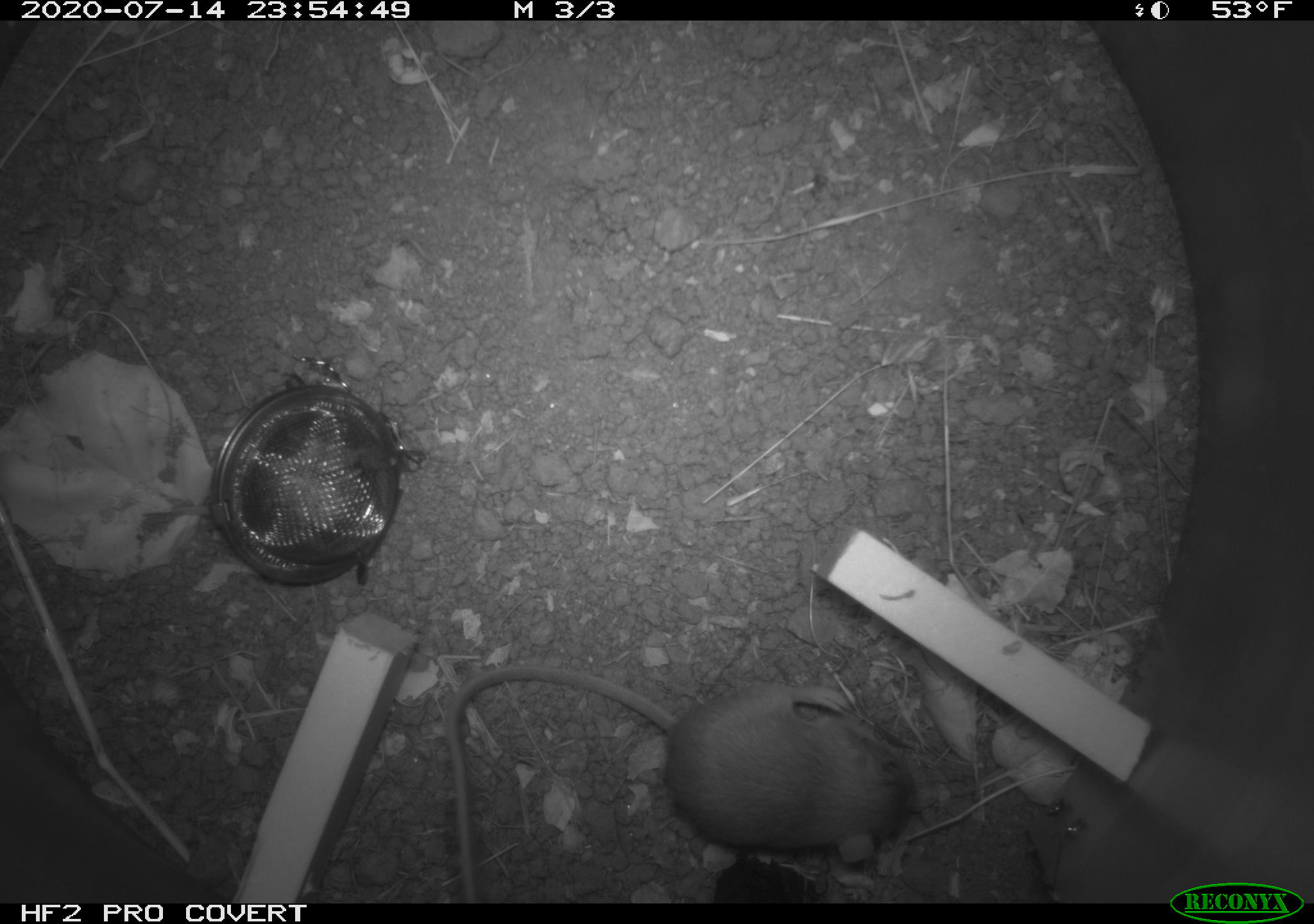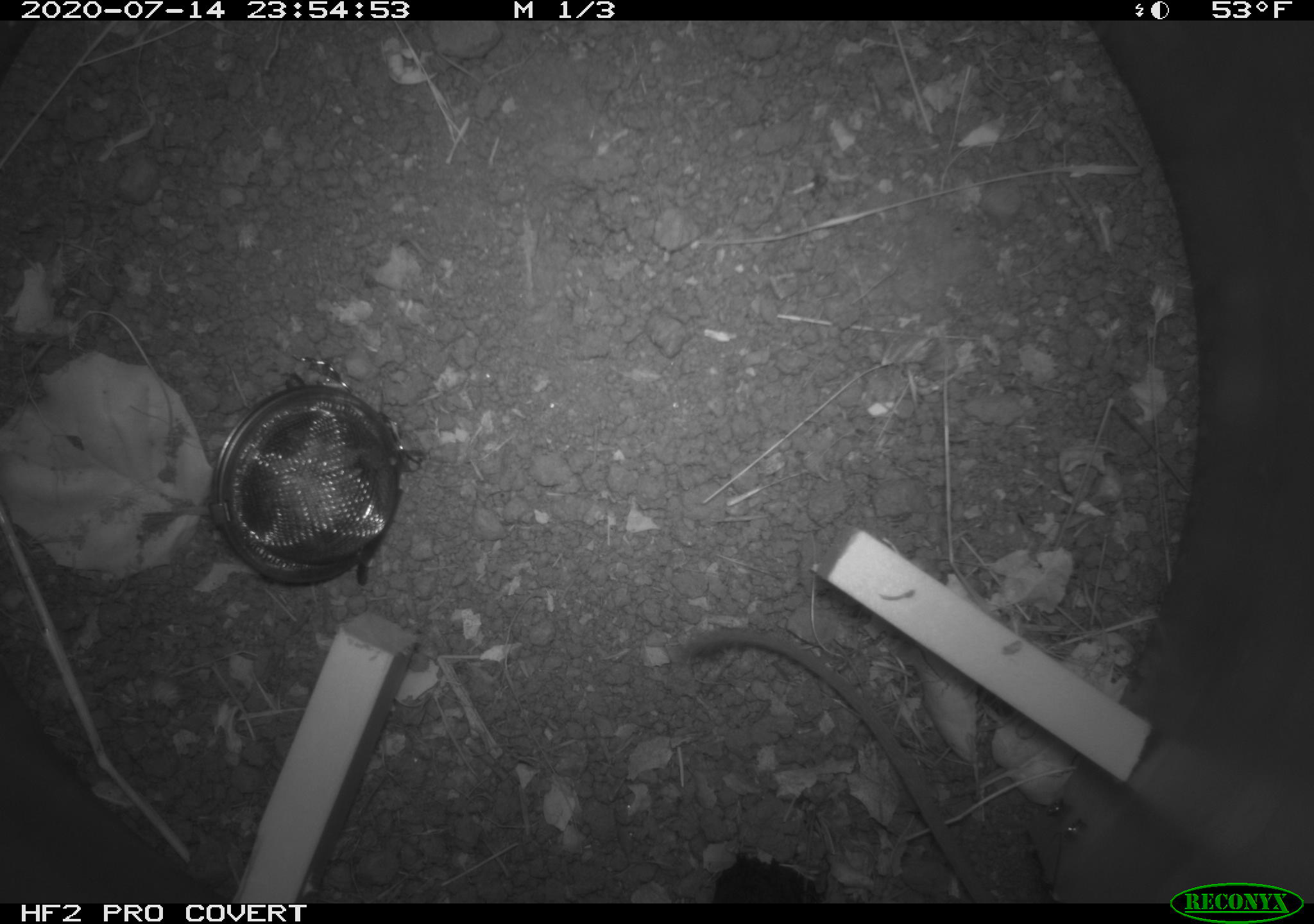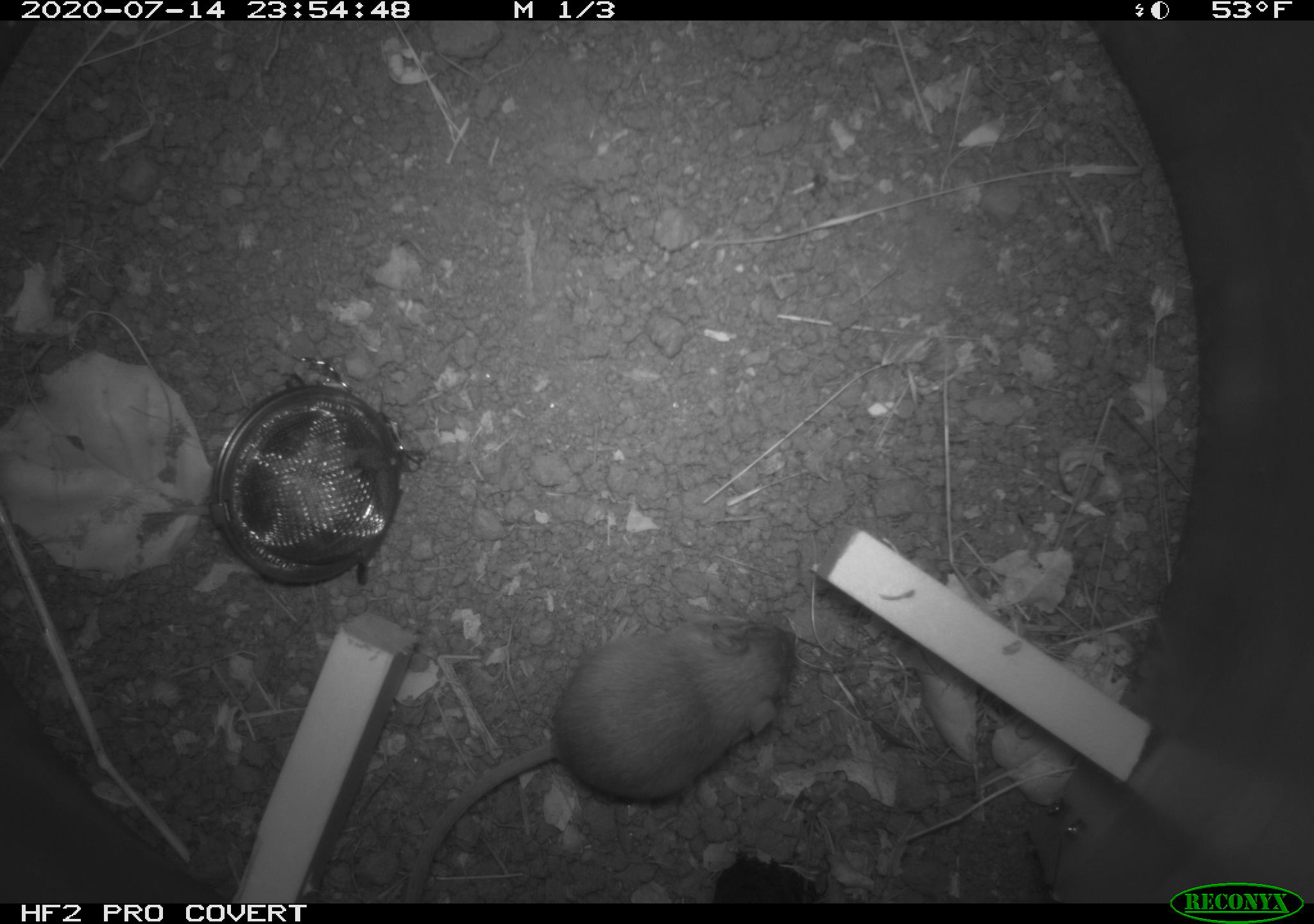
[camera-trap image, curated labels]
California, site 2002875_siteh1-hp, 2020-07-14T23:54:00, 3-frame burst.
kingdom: Animalia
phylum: Chordata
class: Mammalia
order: Rodentia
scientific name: Rodentia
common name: rodent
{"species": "rodent (Rodentia)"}